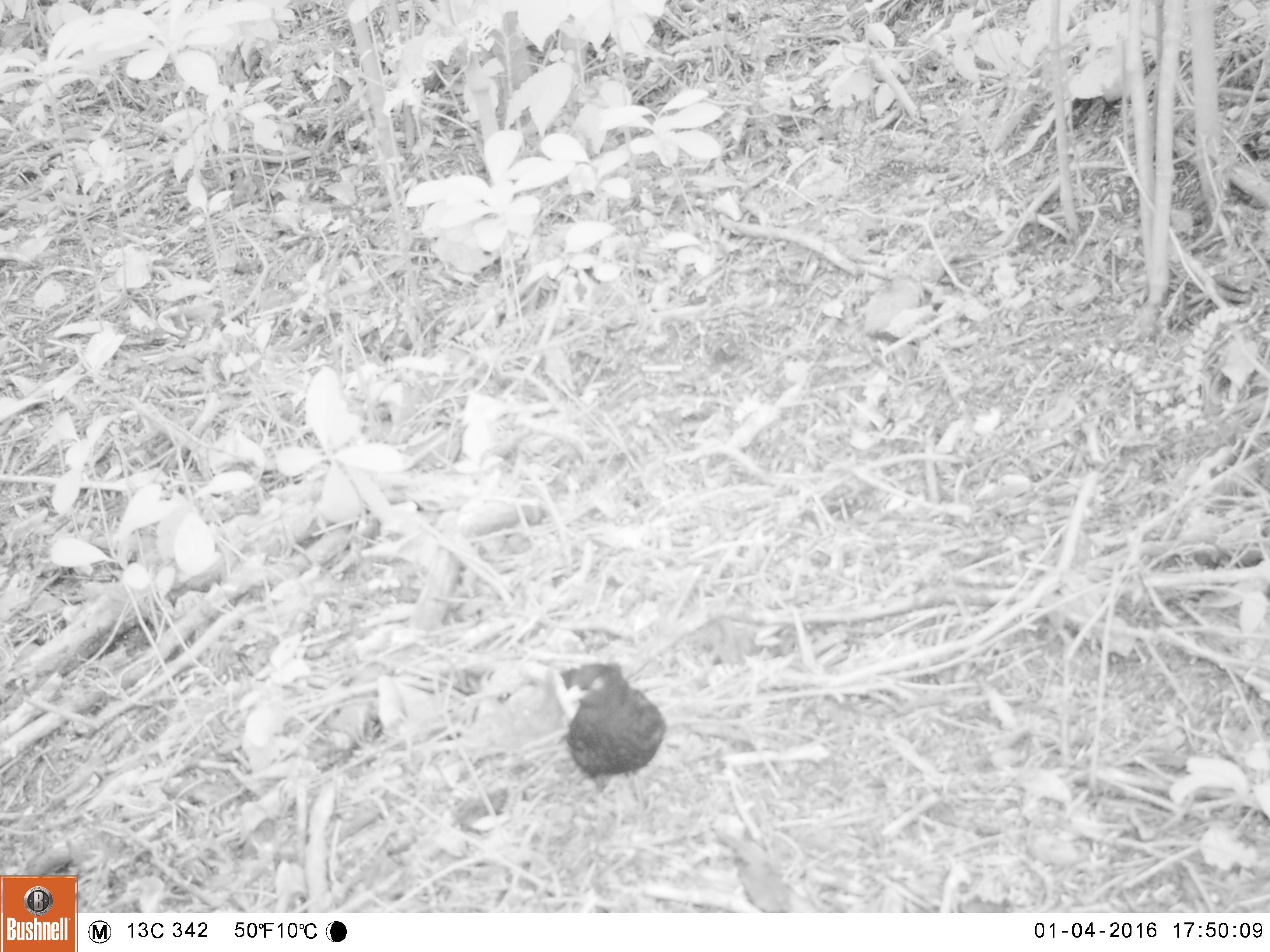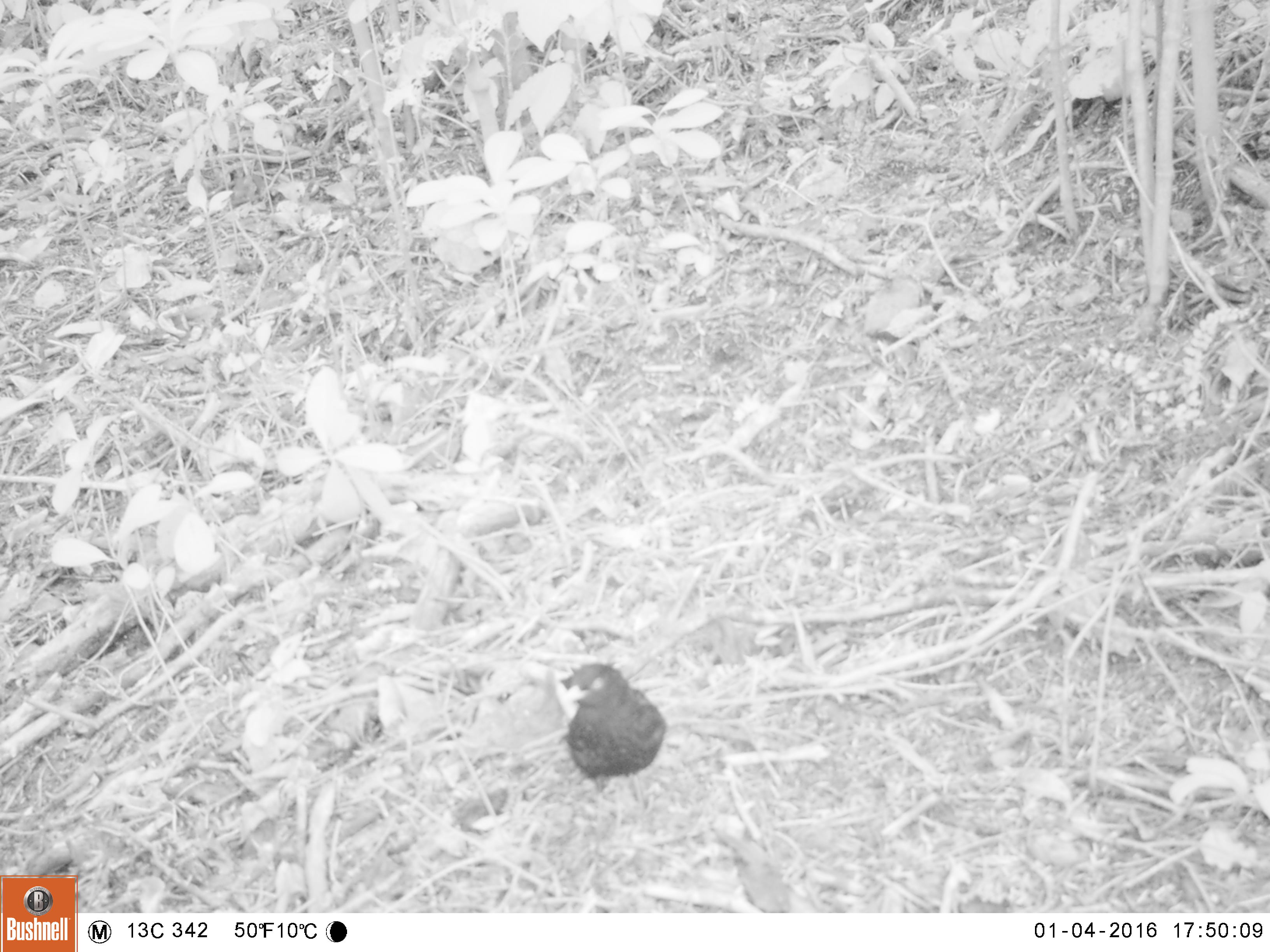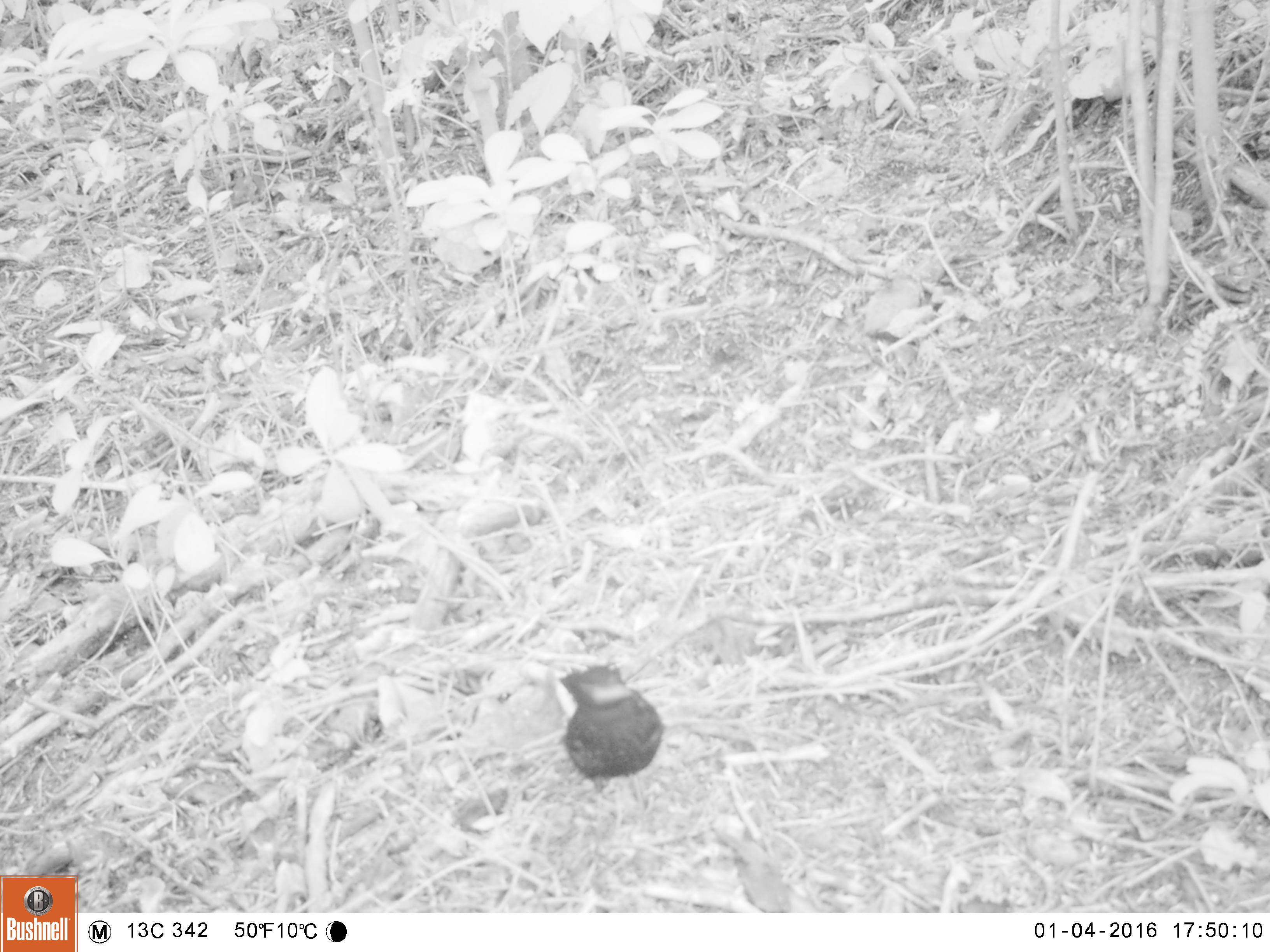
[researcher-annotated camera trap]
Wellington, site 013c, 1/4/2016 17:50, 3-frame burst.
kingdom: Animalia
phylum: Chordata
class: Aves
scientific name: Aves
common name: bird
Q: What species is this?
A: Bird (Aves).